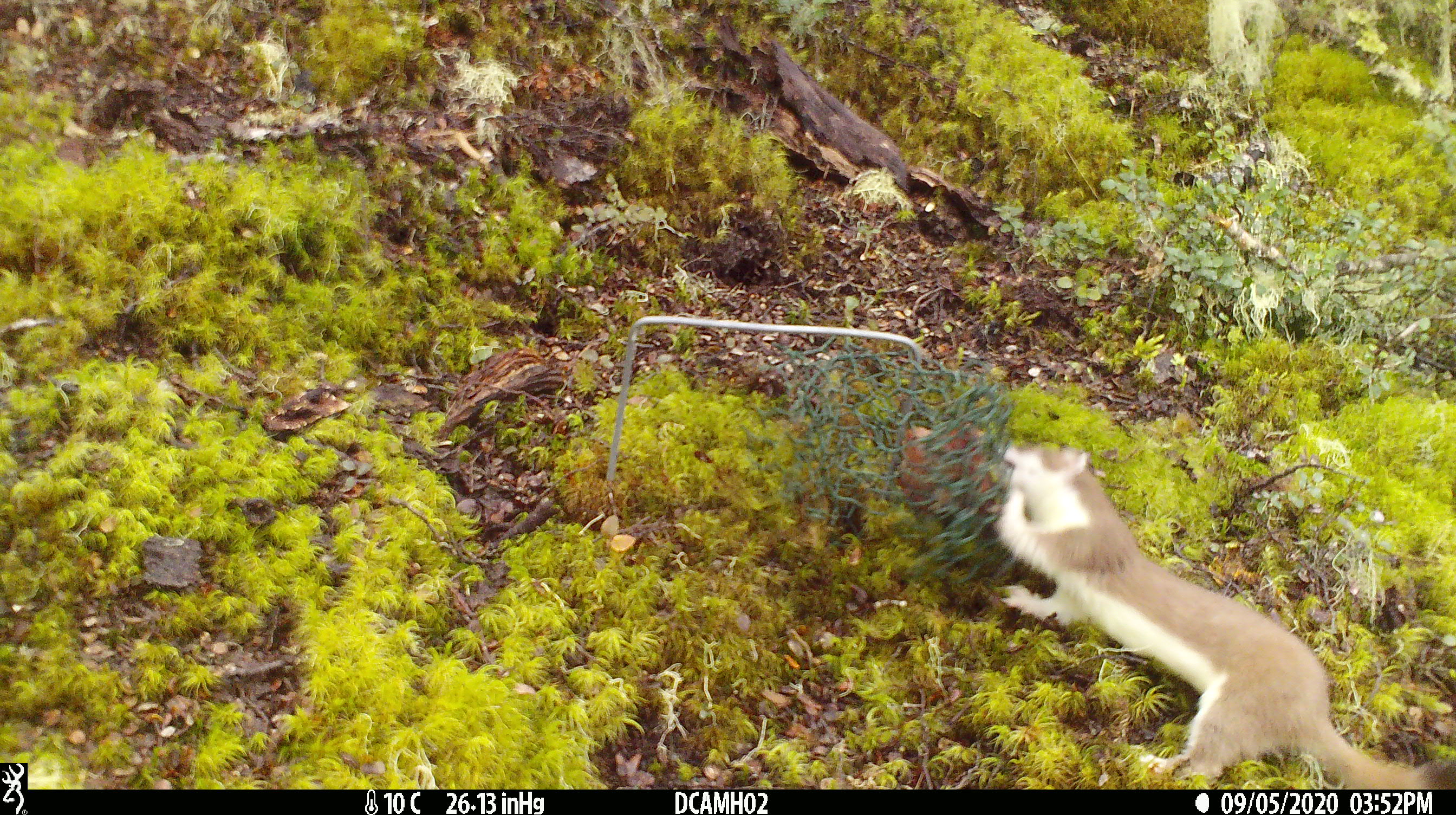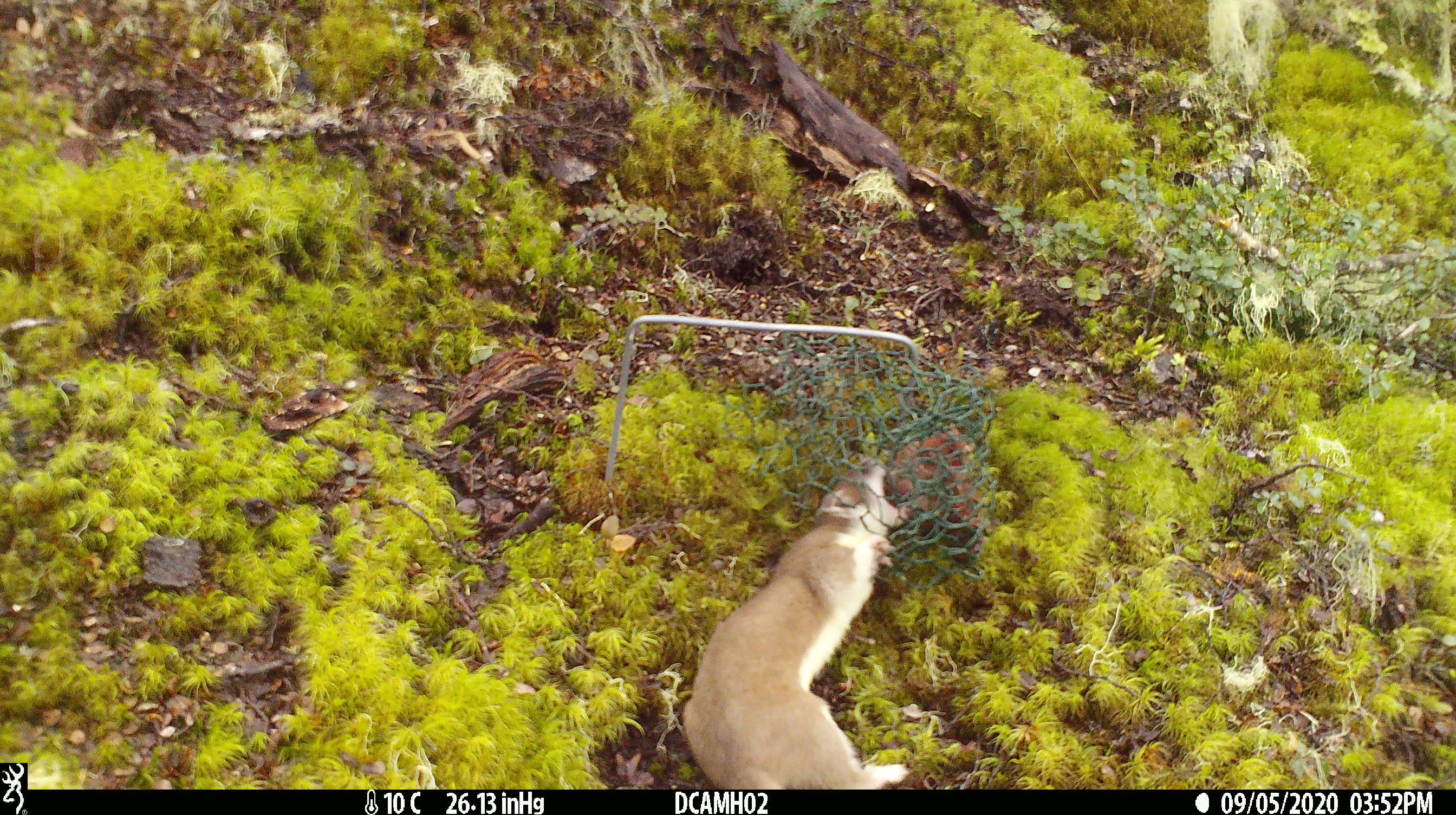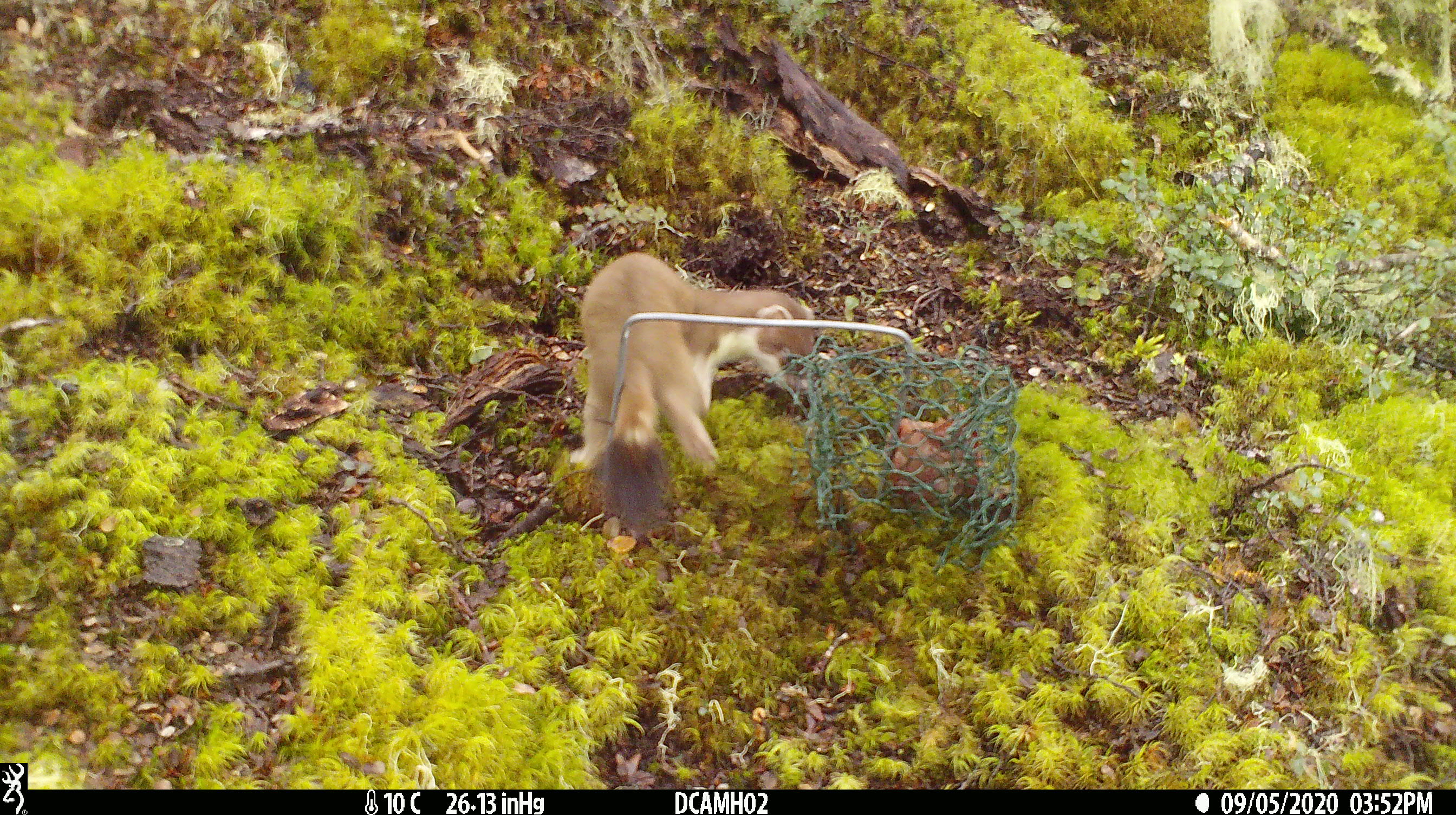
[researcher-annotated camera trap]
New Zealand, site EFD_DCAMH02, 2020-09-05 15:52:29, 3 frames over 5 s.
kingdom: Animalia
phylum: Chordata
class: Mammalia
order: Carnivora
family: Mustelidae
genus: Mustela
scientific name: Mustela erminea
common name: stoat